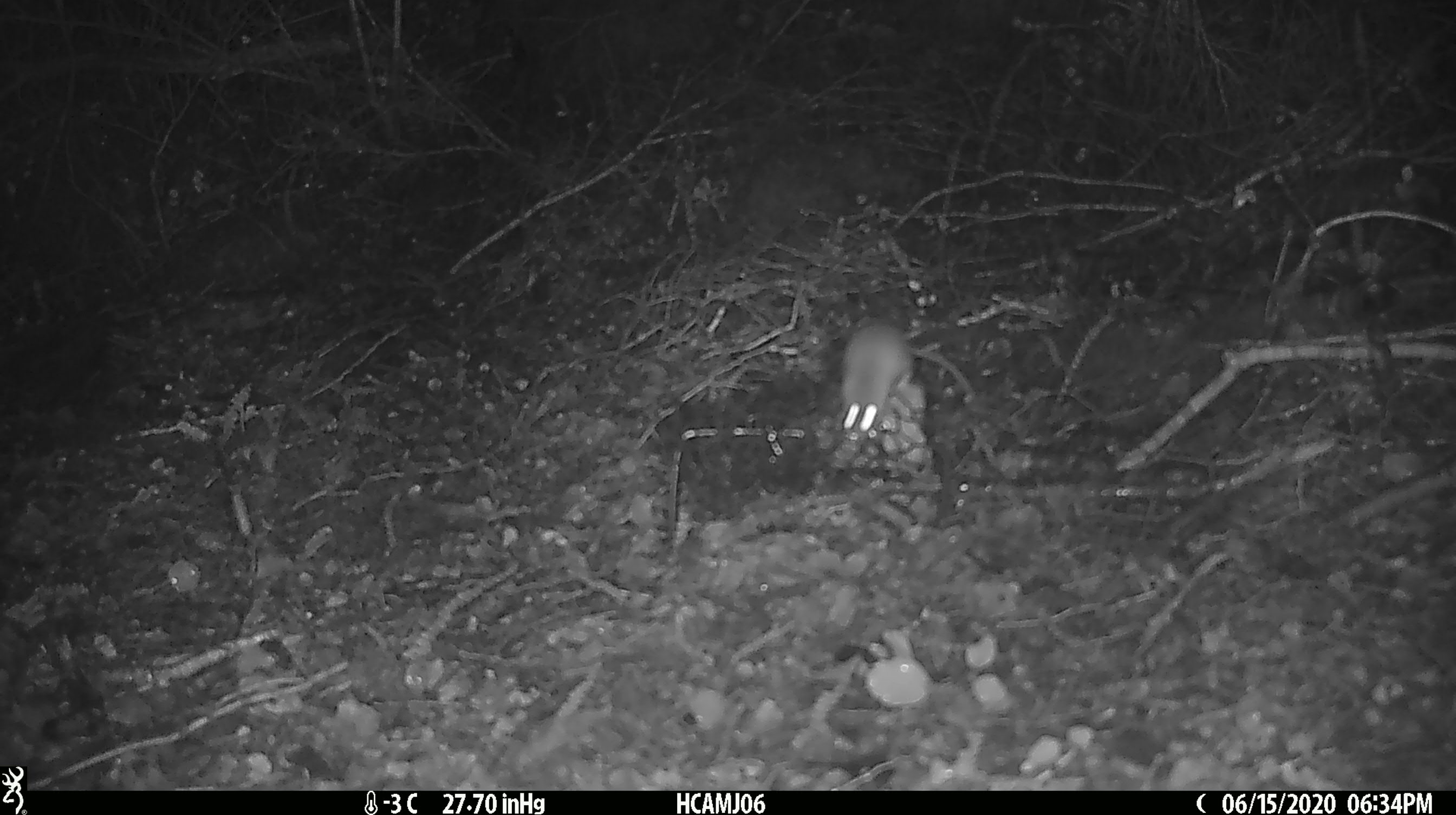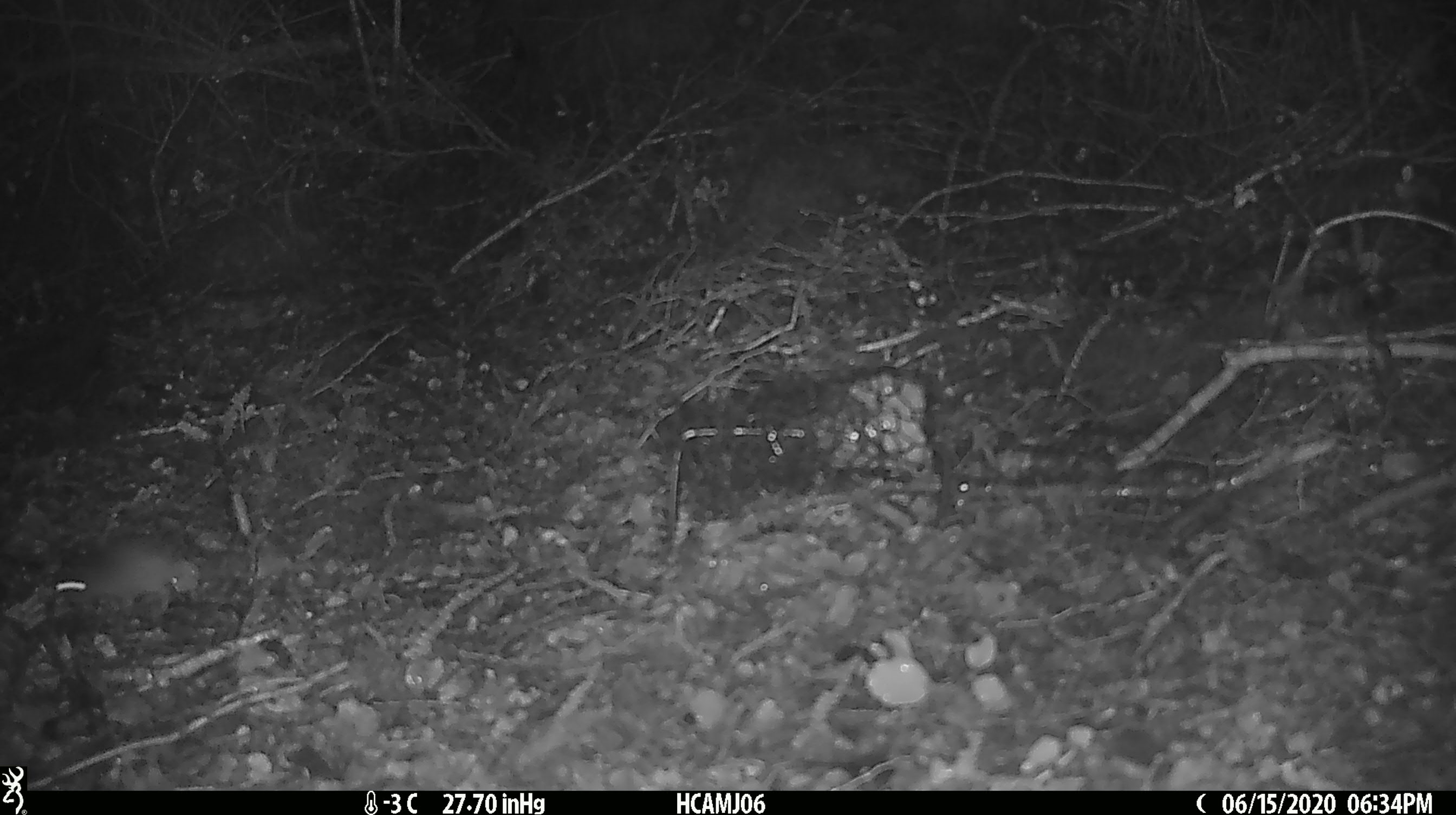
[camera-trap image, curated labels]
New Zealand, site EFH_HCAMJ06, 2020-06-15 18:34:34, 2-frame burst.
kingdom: Animalia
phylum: Chordata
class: Mammalia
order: Rodentia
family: Muridae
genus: Mus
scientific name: Mus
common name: mouse